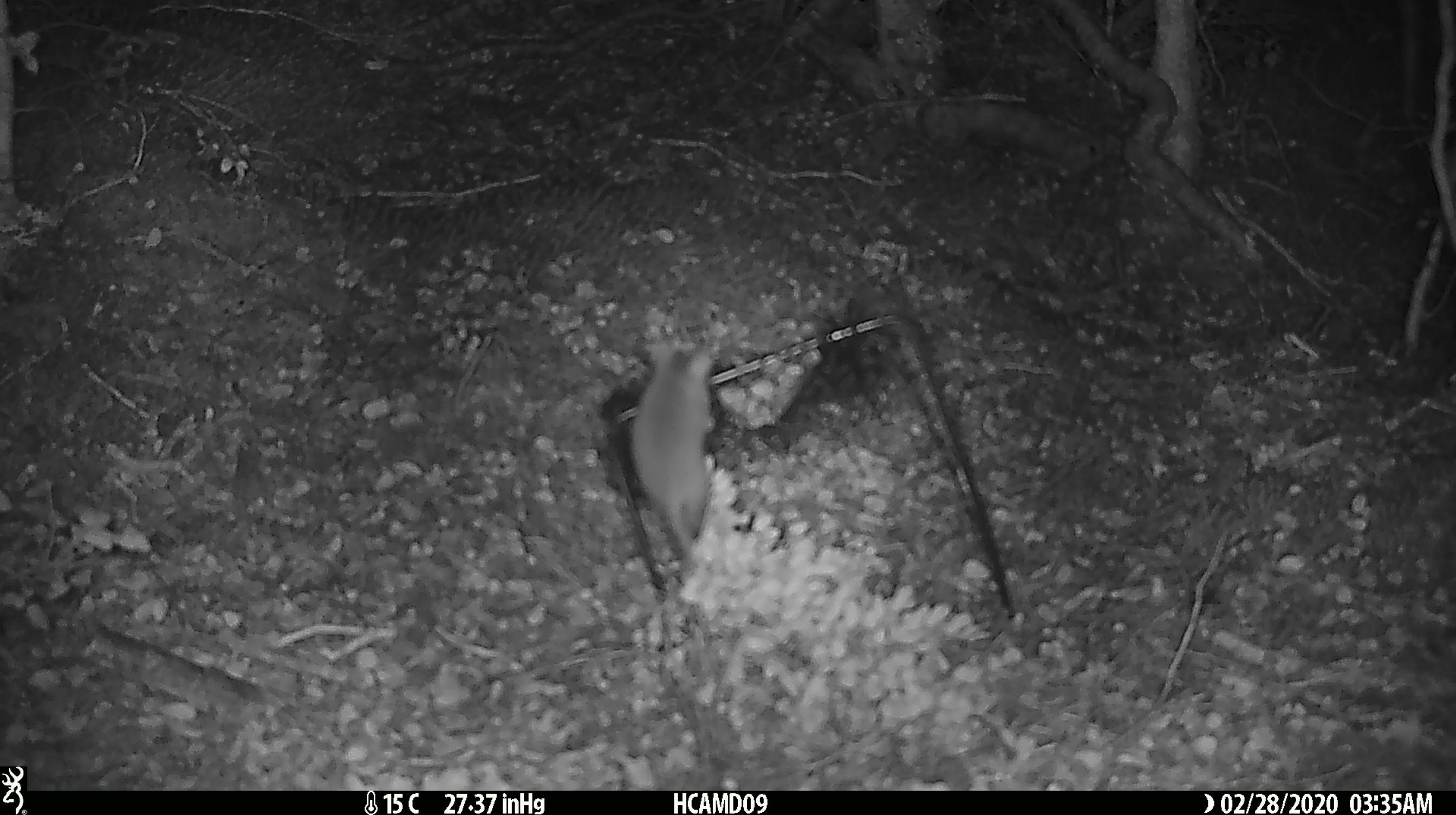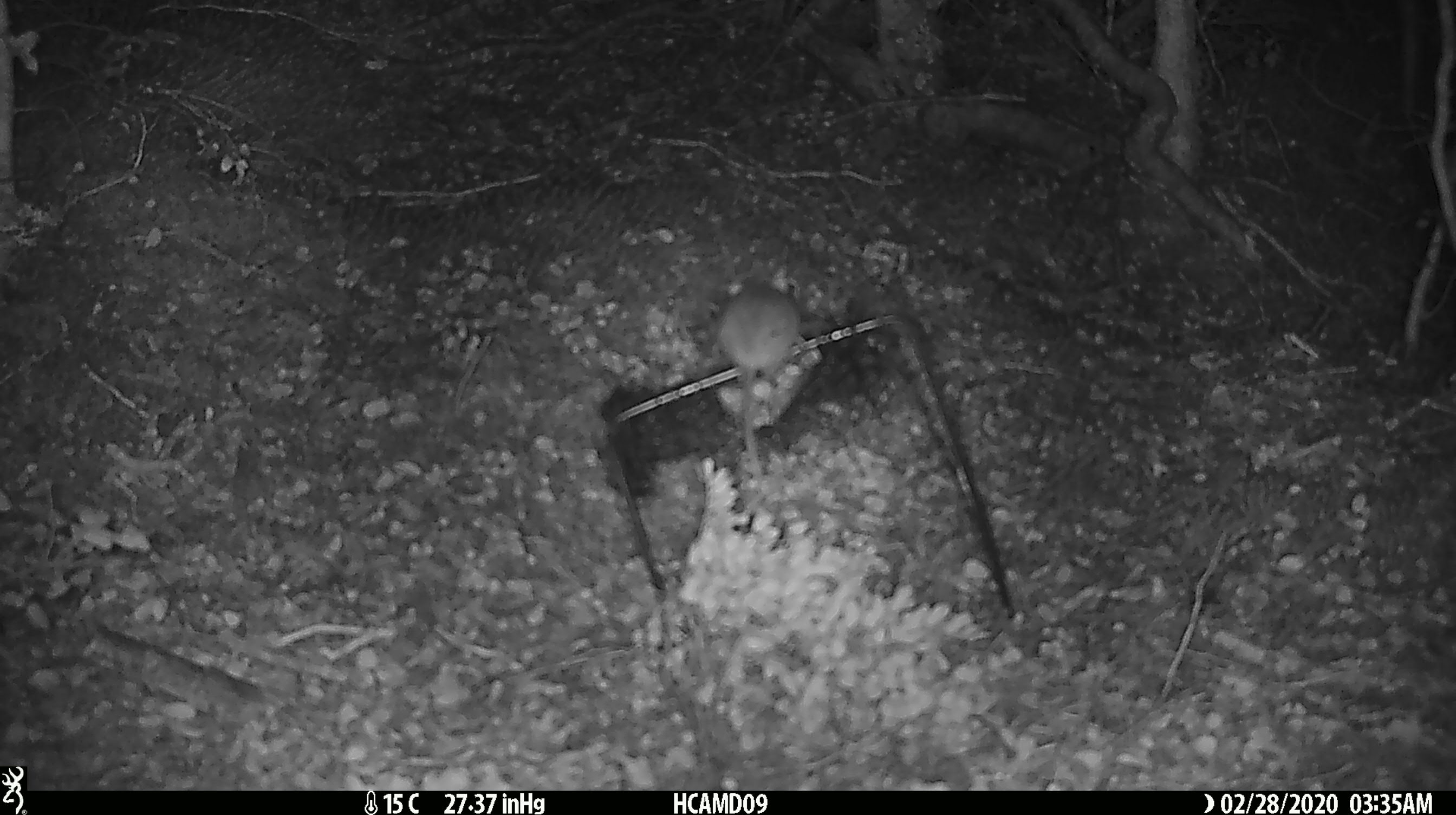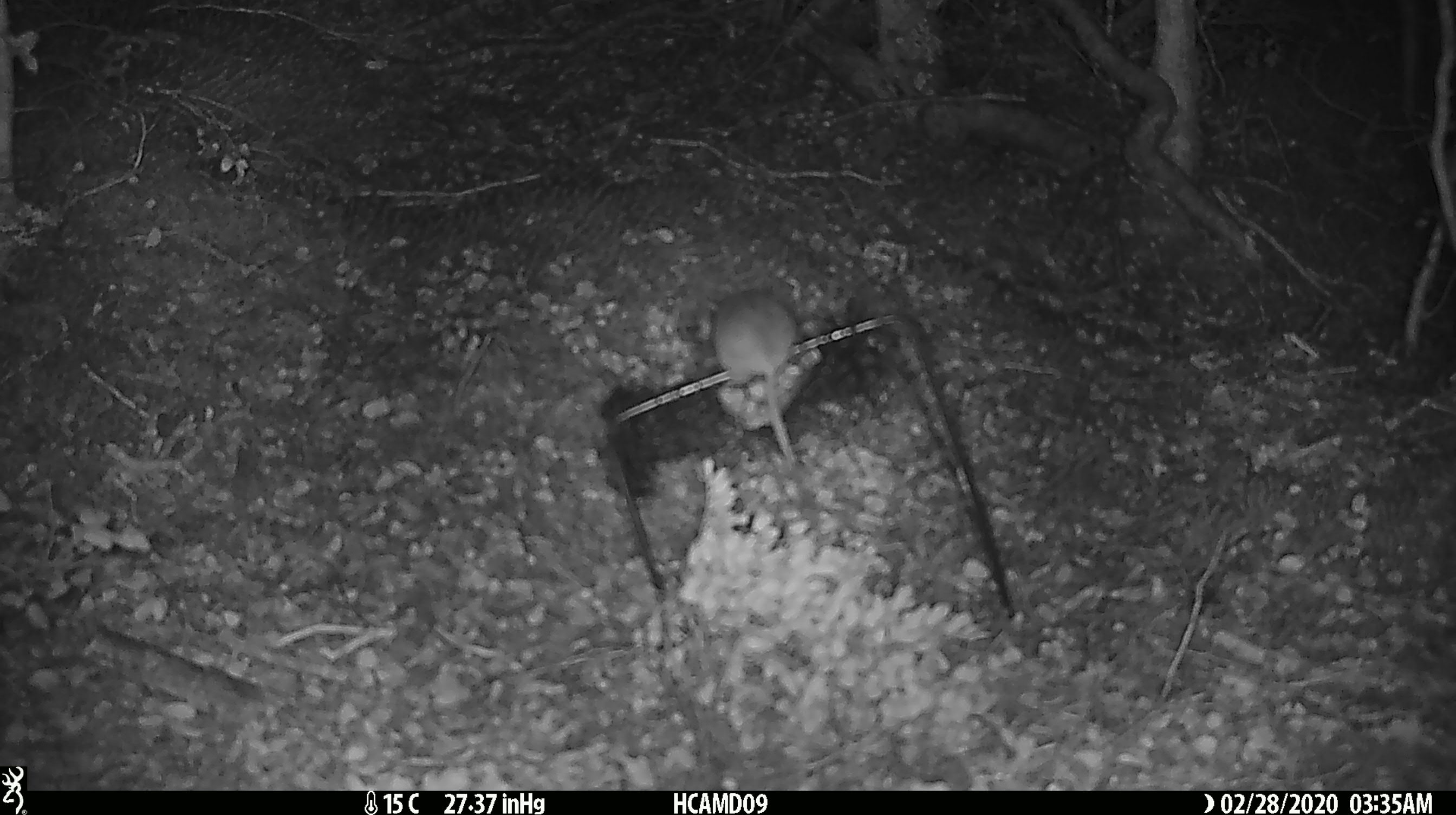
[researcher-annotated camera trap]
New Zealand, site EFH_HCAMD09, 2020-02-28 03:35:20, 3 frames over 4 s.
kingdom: Animalia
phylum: Chordata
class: Mammalia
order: Rodentia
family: Muridae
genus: Mus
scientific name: Mus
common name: mouse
Mouse (Mus).